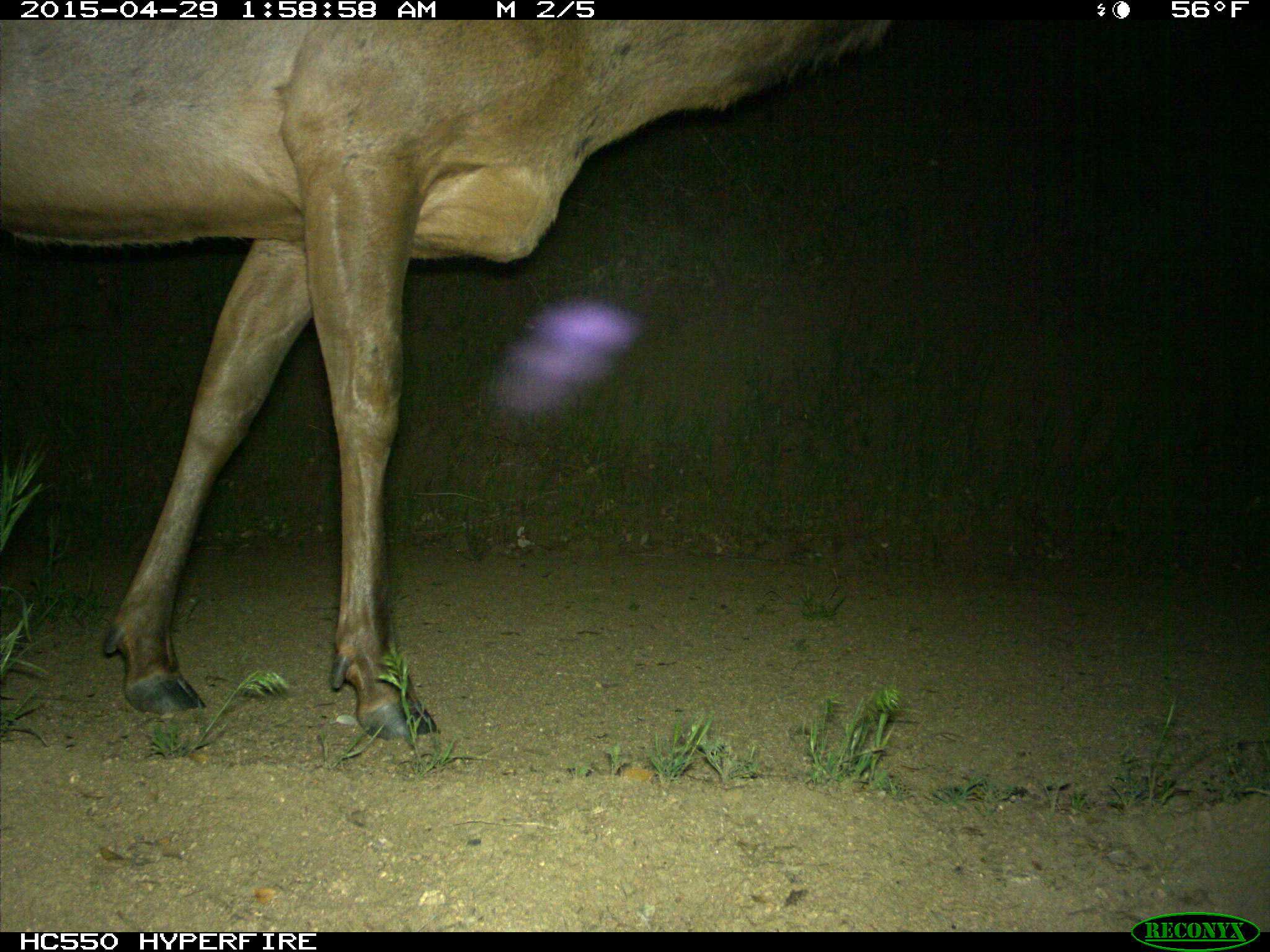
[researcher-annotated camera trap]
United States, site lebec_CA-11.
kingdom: Animalia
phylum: Chordata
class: Mammalia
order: Artiodactyla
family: Cervidae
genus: Cervus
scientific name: Cervus canadensis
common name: elk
Cervus canadensis (elk).